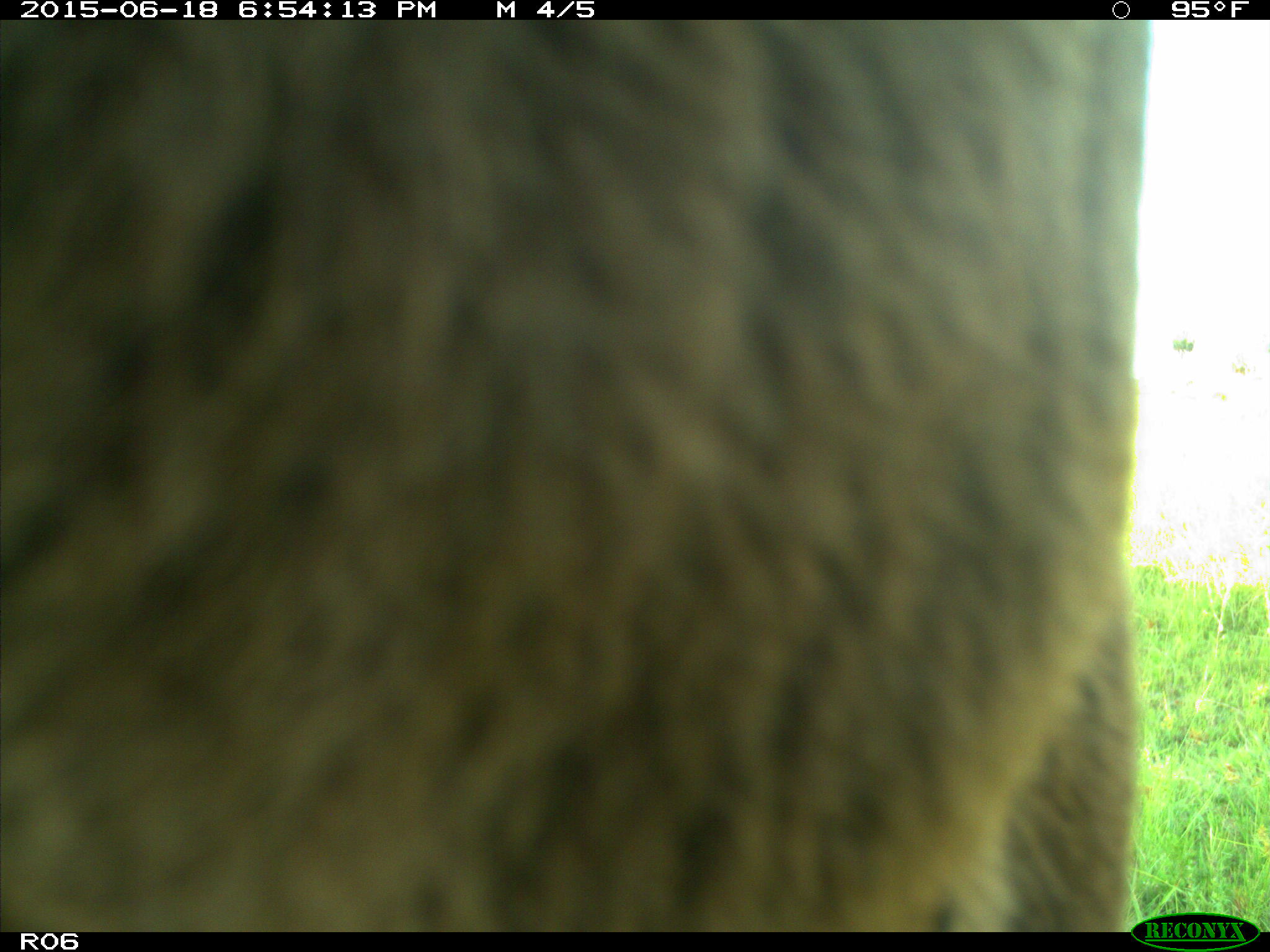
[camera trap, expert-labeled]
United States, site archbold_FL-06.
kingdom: Animalia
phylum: Chordata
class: Mammalia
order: Artiodactyla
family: Bovidae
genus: Bos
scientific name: Bos taurus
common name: domestic cow